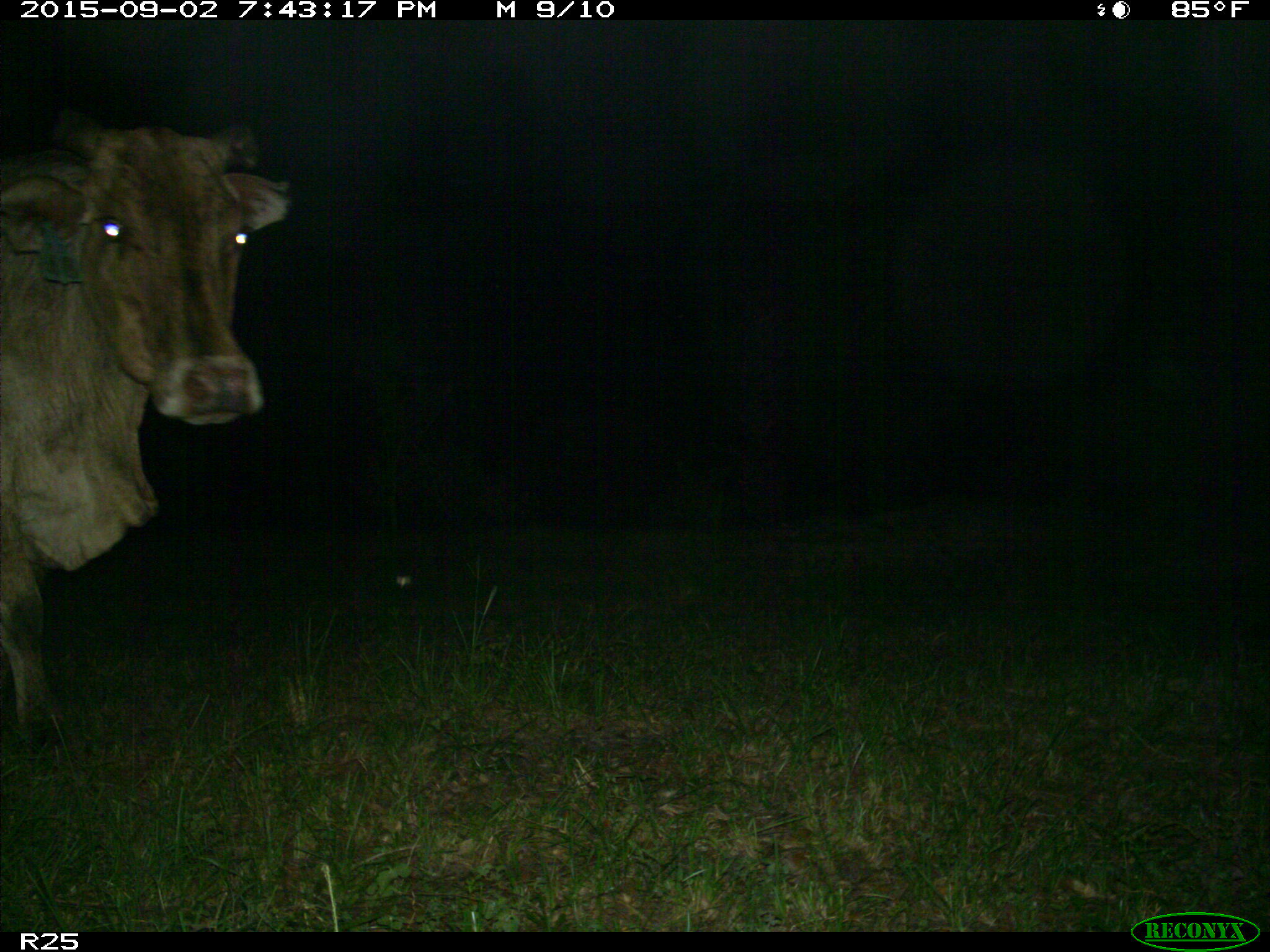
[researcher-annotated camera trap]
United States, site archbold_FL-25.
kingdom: Animalia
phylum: Chordata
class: Mammalia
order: Artiodactyla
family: Bovidae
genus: Bos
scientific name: Bos taurus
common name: domestic cow